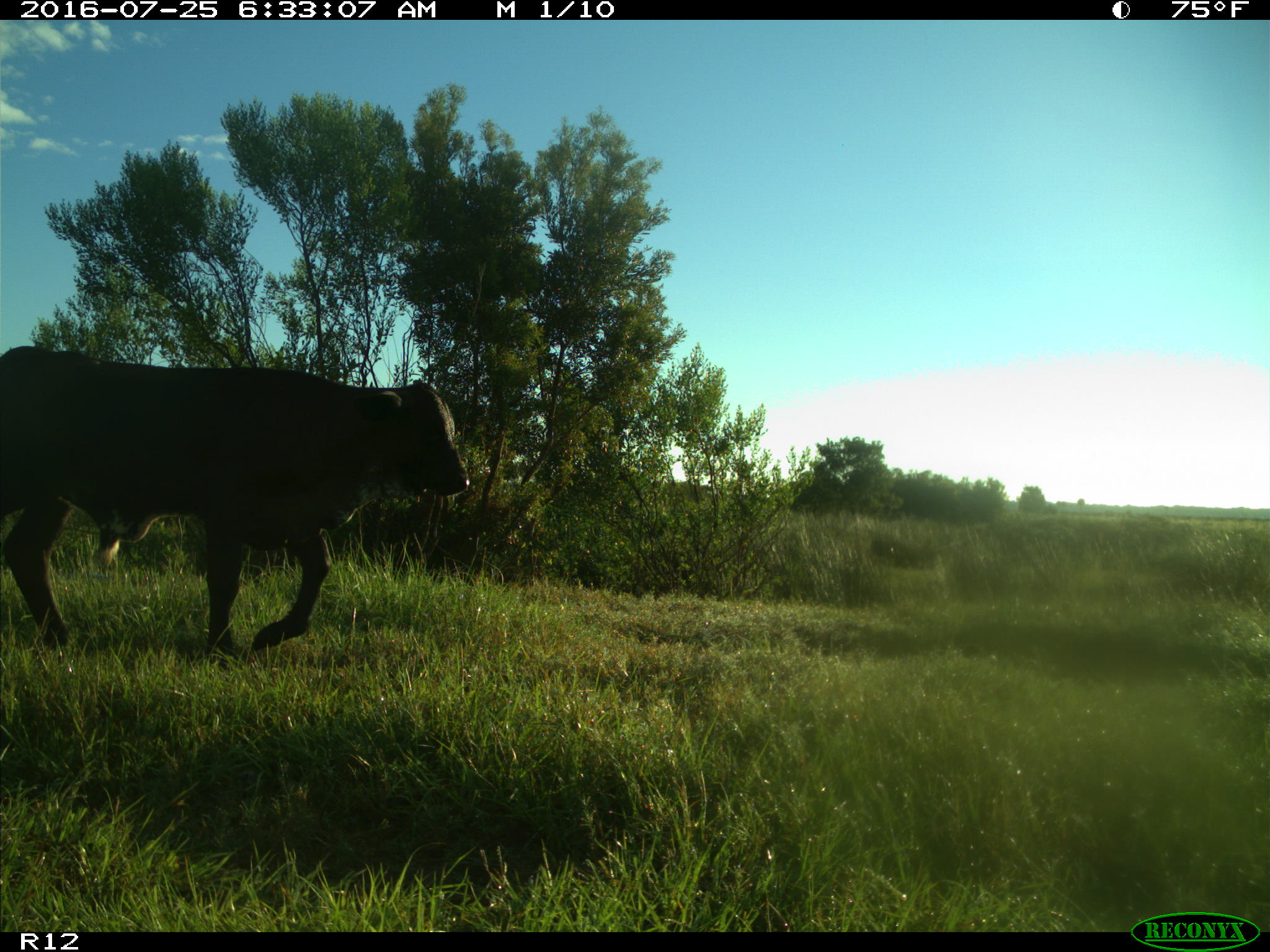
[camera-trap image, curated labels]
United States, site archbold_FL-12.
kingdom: Animalia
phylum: Chordata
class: Mammalia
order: Artiodactyla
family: Bovidae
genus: Bos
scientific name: Bos taurus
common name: domestic cow